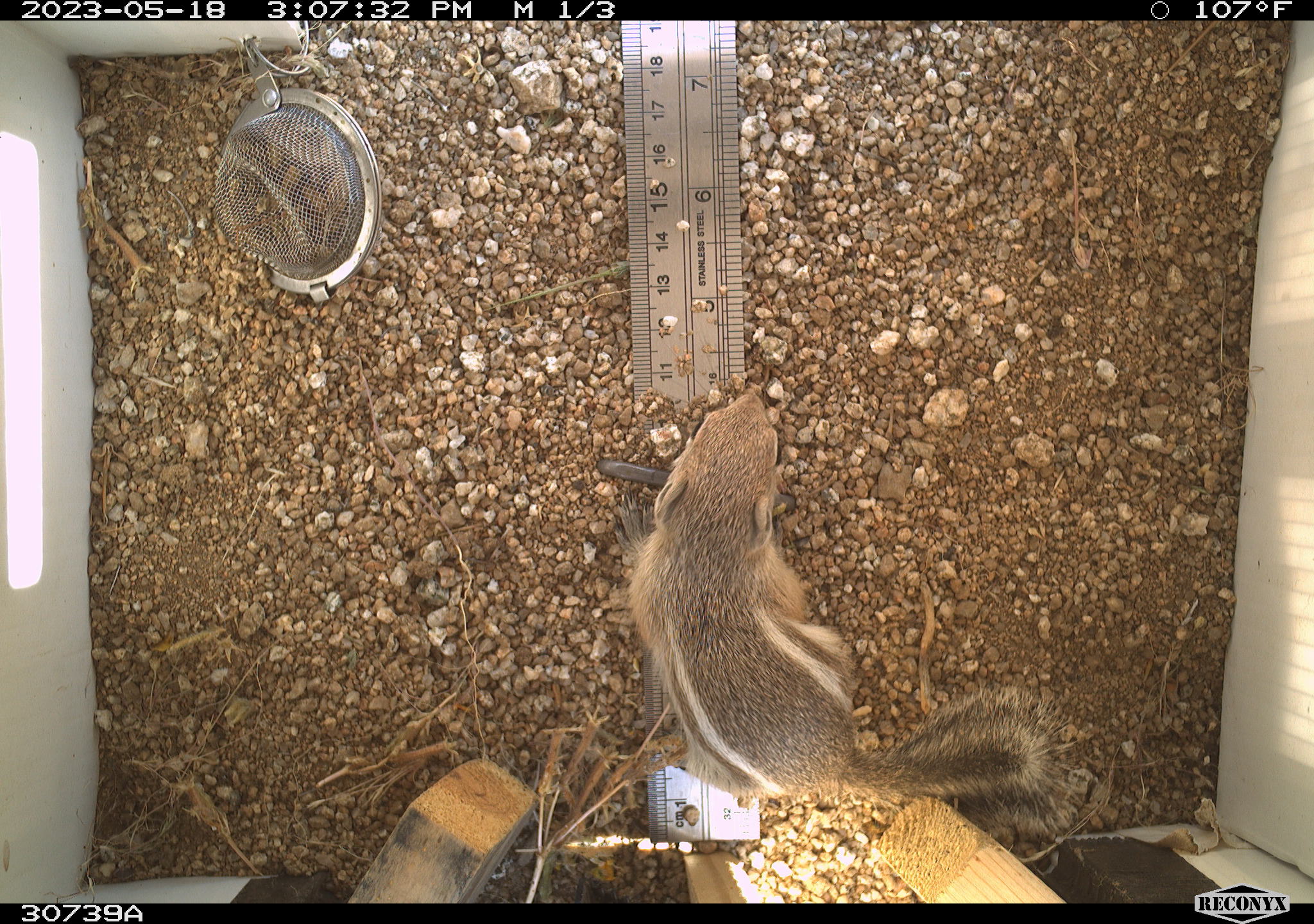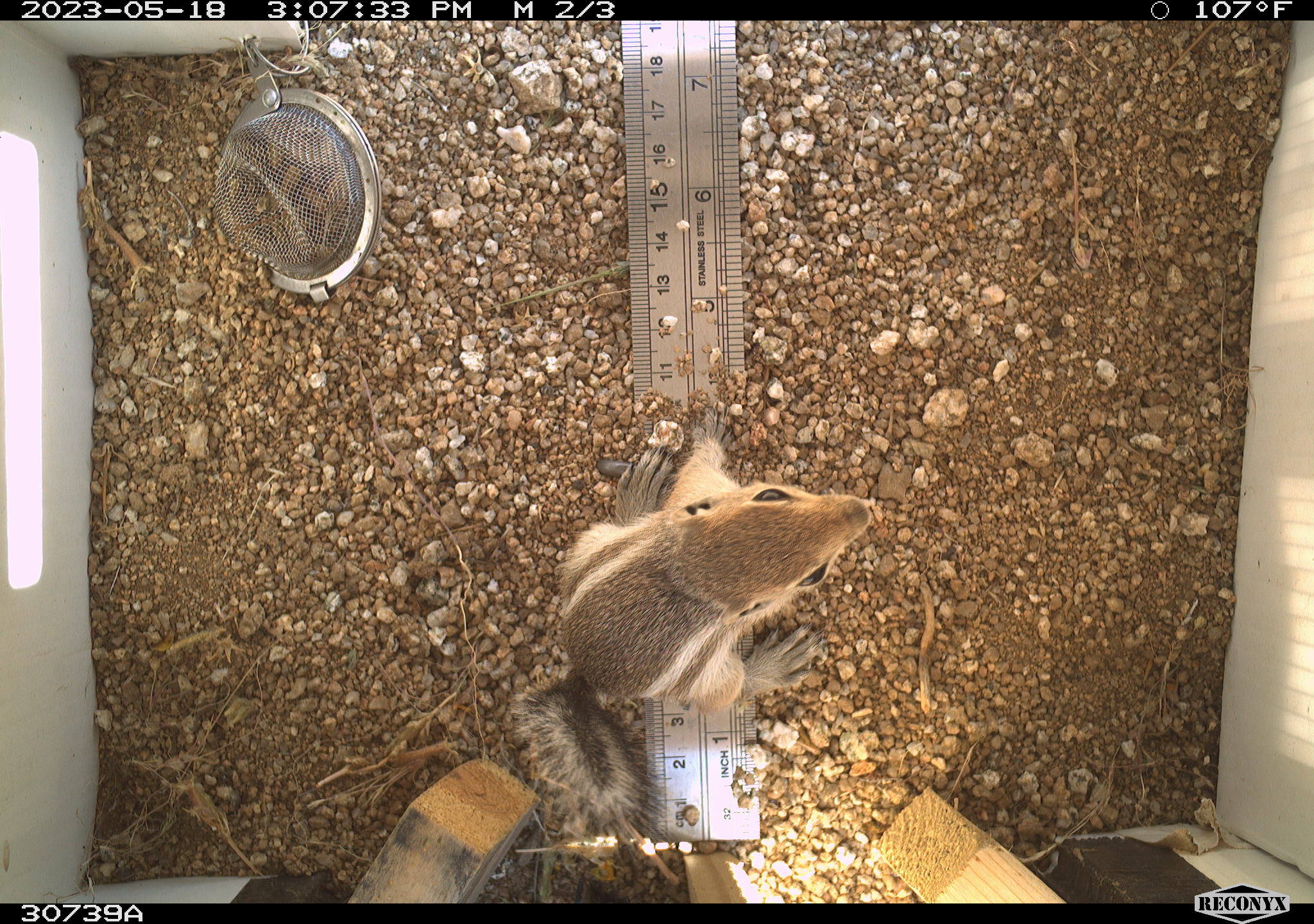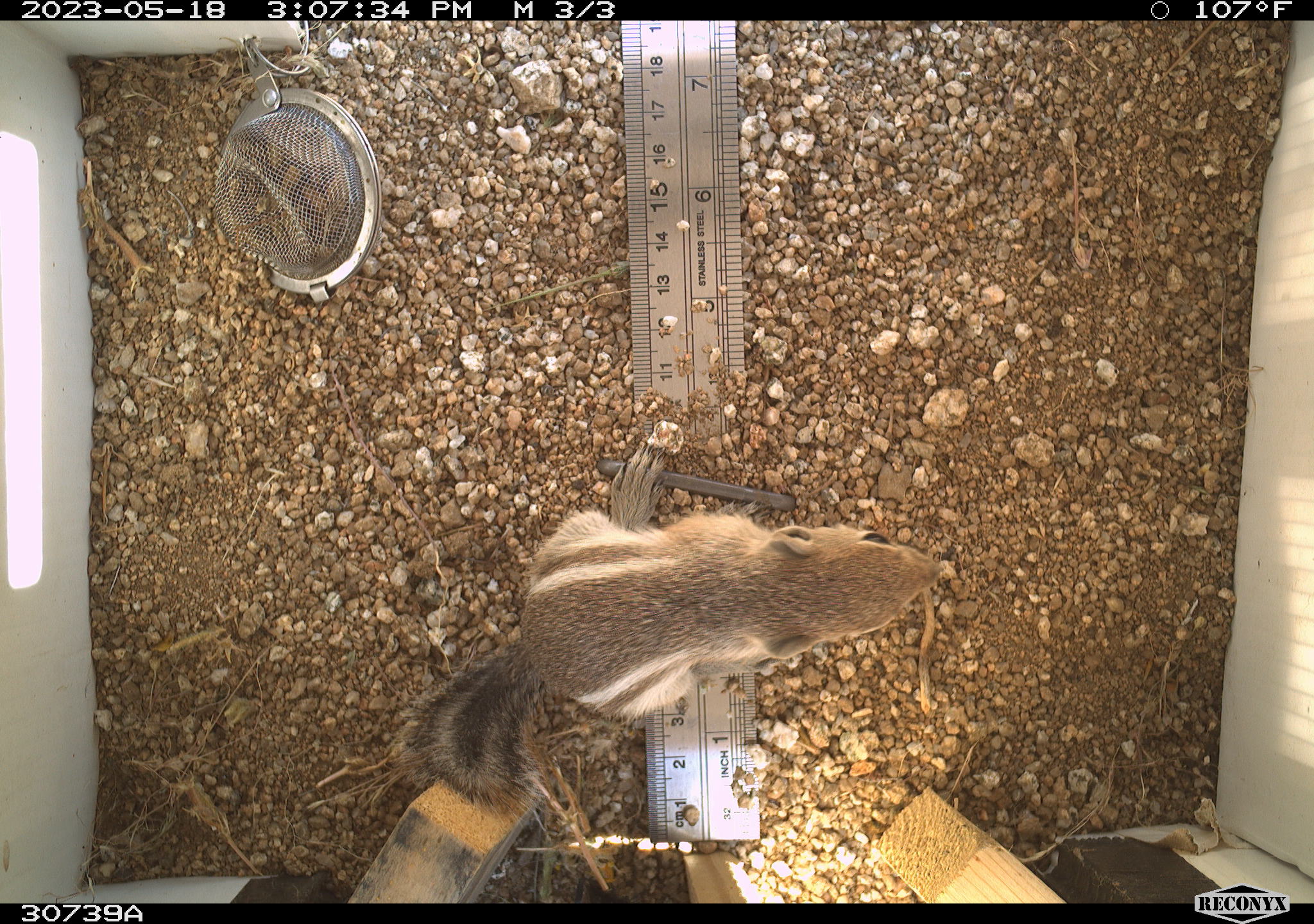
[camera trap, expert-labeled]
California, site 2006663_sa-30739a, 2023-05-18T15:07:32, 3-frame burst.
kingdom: Animalia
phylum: Chordata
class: Mammalia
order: Rodentia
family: Sciuridae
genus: Ammospermophilus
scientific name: Ammospermophilus leucurus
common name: white-tailed antelope squirrel